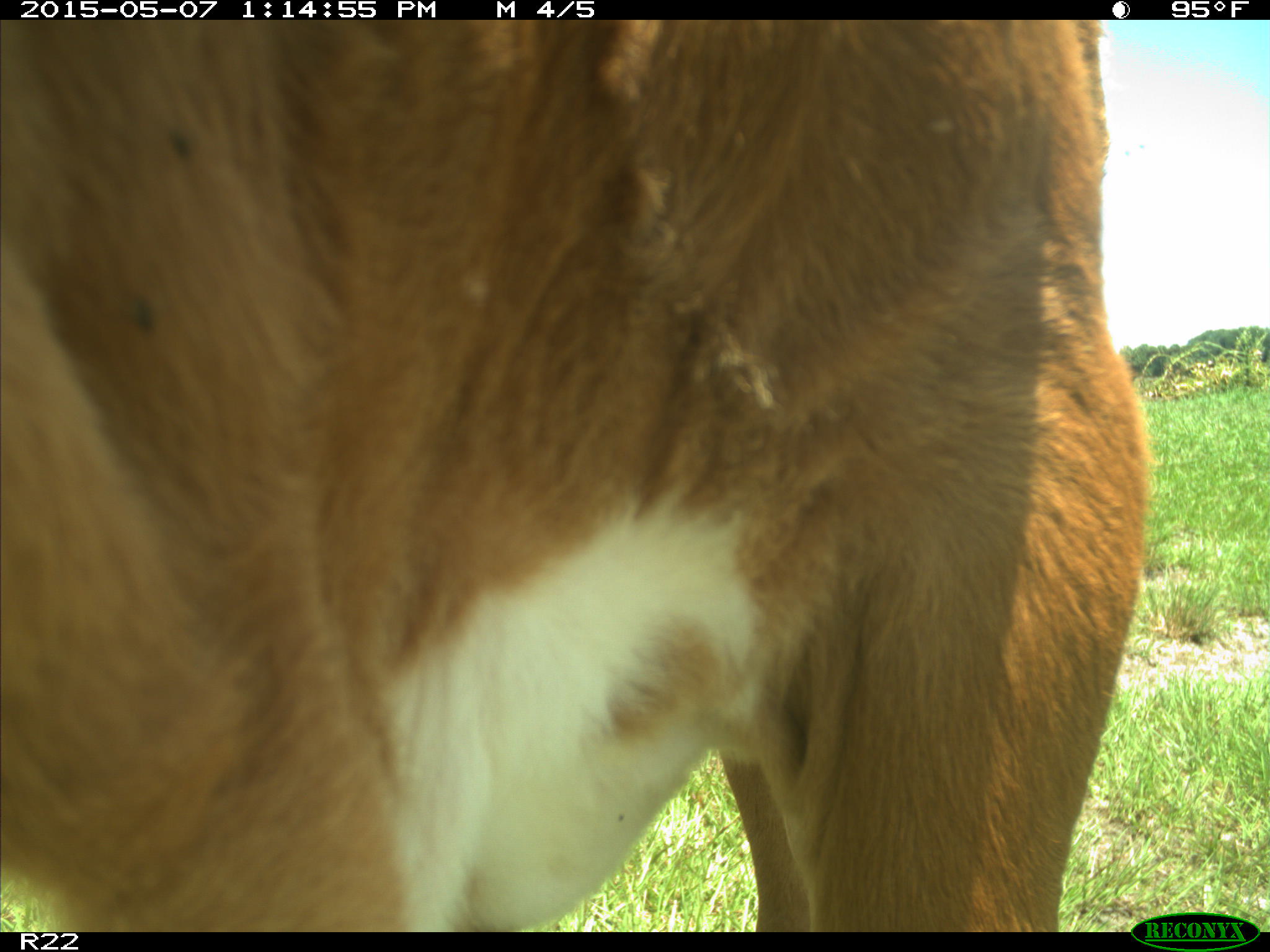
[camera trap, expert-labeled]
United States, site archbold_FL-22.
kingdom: Animalia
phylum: Chordata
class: Mammalia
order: Artiodactyla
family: Bovidae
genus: Bos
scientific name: Bos taurus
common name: domestic cow